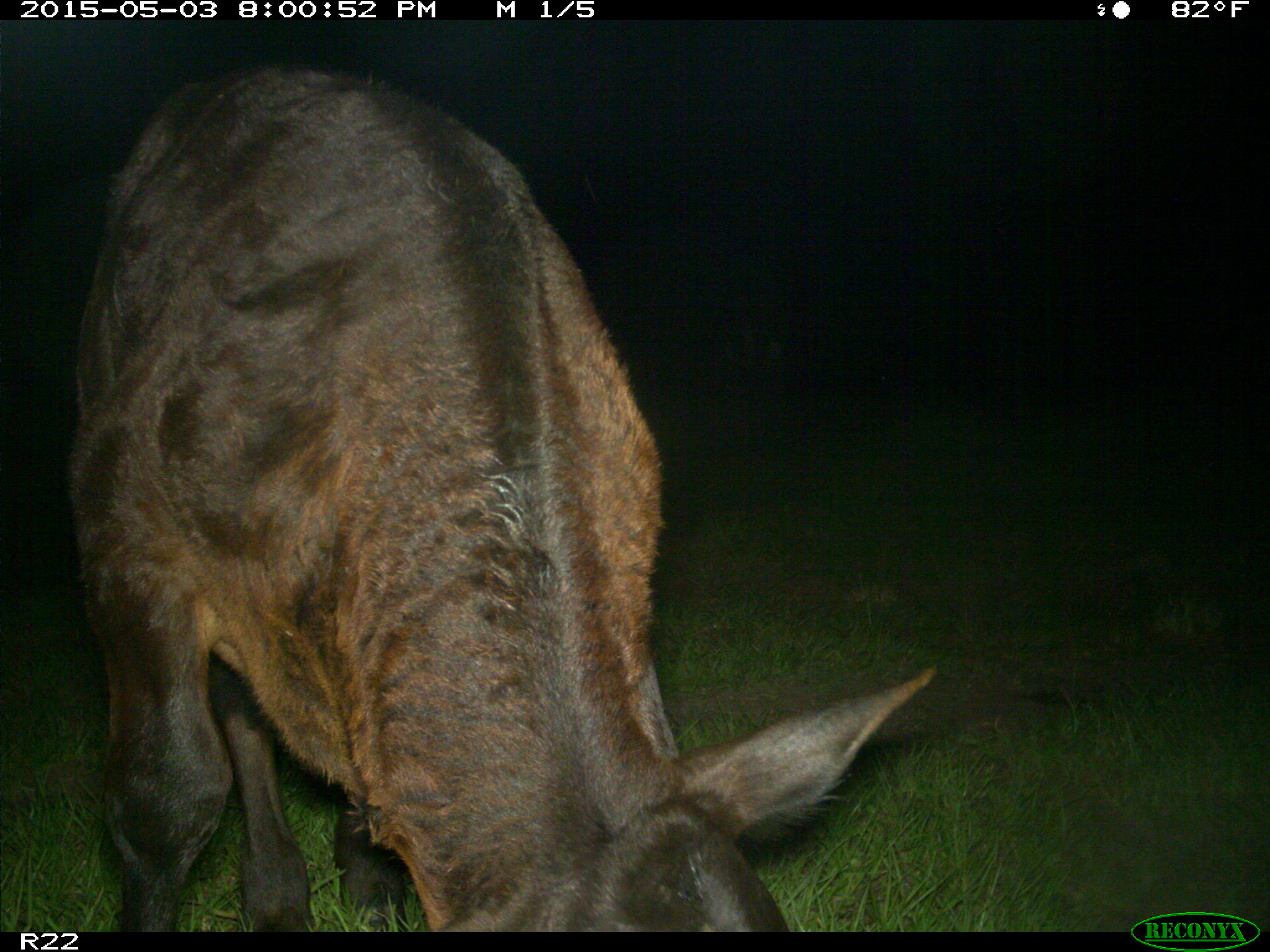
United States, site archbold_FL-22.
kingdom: Animalia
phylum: Chordata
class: Mammalia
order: Artiodactyla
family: Bovidae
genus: Bos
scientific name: Bos taurus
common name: domestic cow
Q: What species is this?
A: Bos taurus (domestic cow).